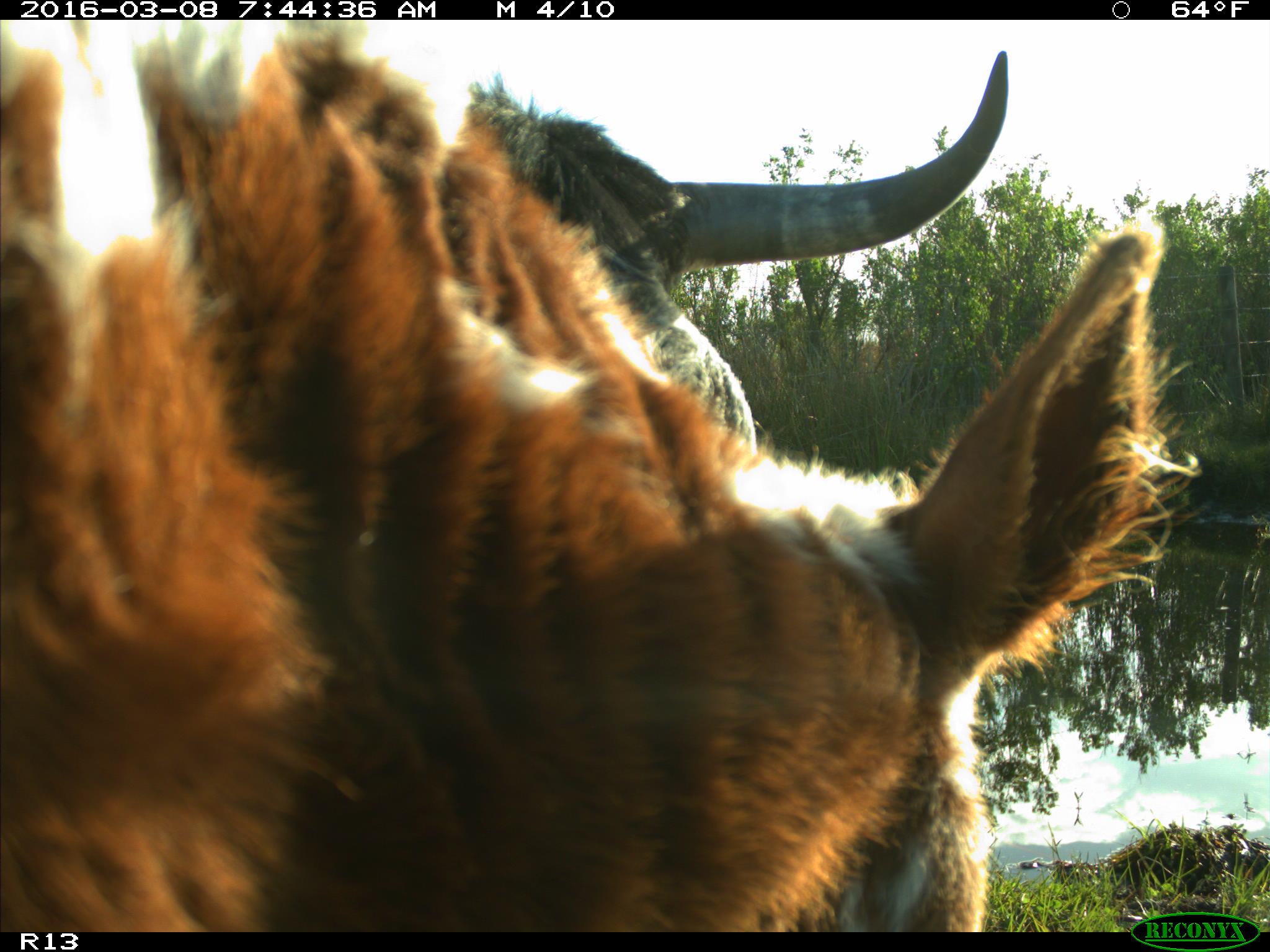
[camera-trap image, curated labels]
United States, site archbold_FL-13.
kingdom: Animalia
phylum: Chordata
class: Mammalia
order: Artiodactyla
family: Bovidae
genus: Bos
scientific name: Bos taurus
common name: domestic cow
Bos taurus (domestic cow).